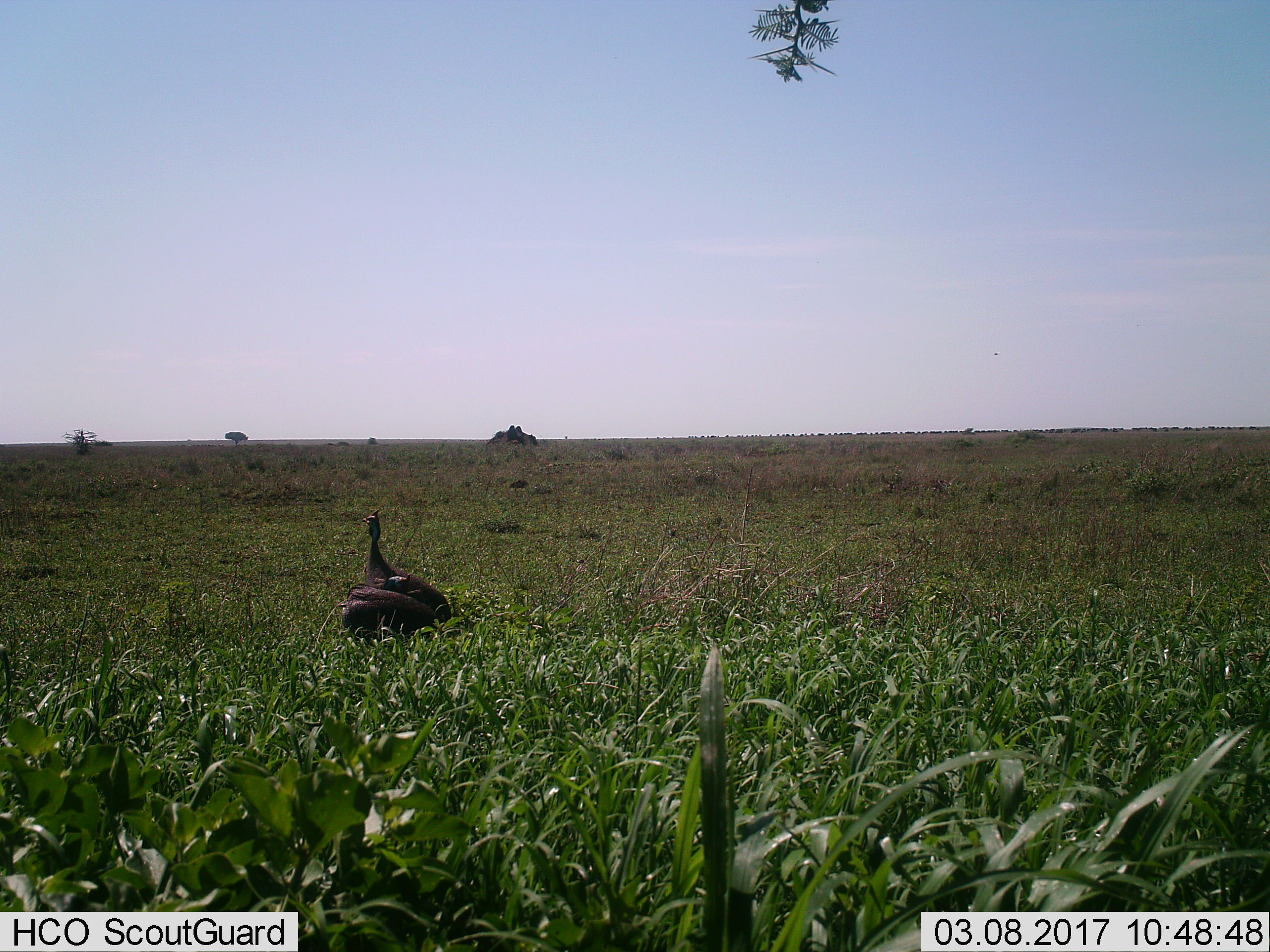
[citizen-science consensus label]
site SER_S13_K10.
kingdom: Animalia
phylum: Chordata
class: Aves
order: Galliformes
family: Numididae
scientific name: Numididae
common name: guineafowl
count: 2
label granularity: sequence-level